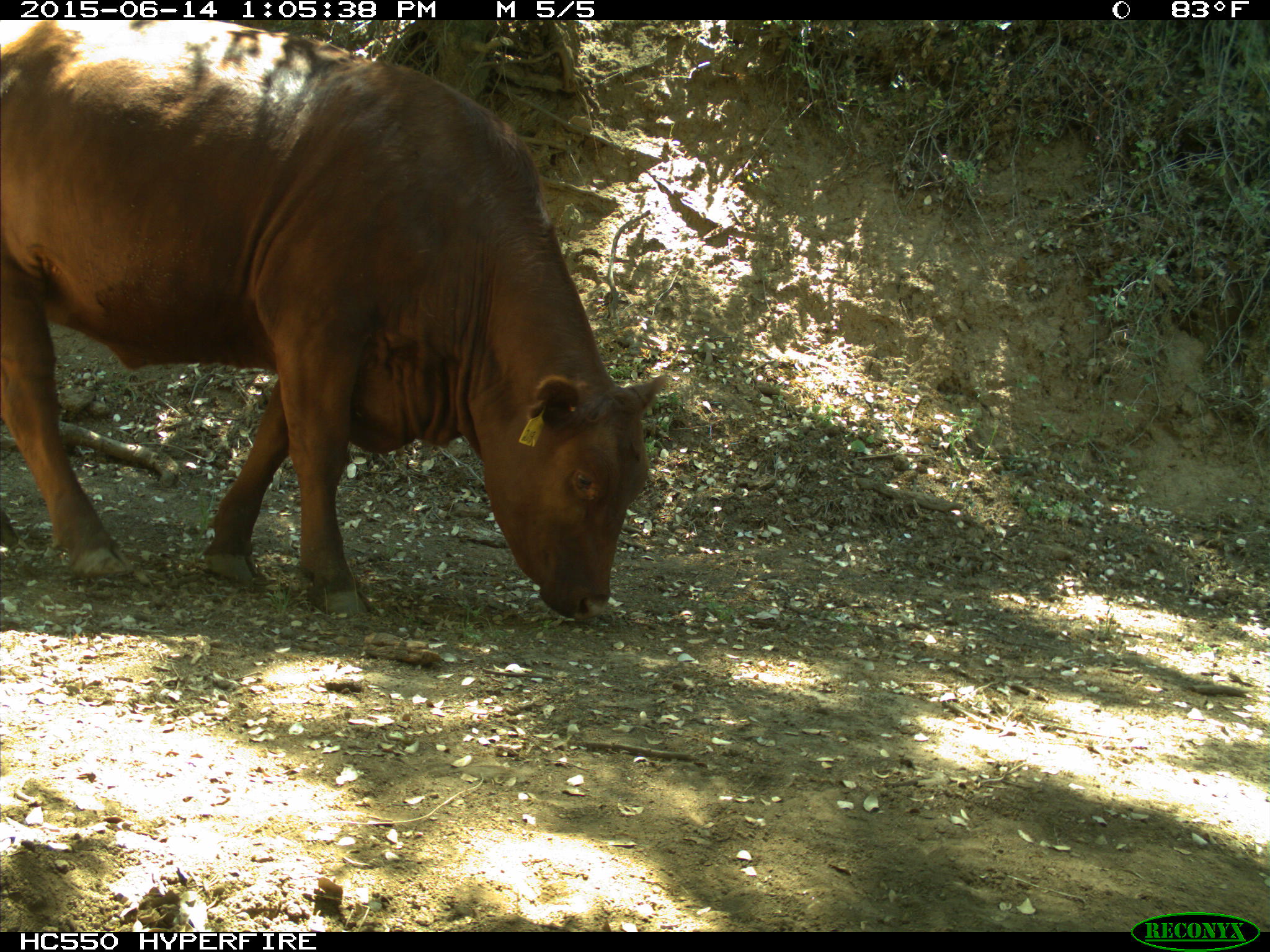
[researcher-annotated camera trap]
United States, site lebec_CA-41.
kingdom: Animalia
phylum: Chordata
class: Mammalia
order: Artiodactyla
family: Bovidae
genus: Bos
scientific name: Bos taurus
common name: domestic cow